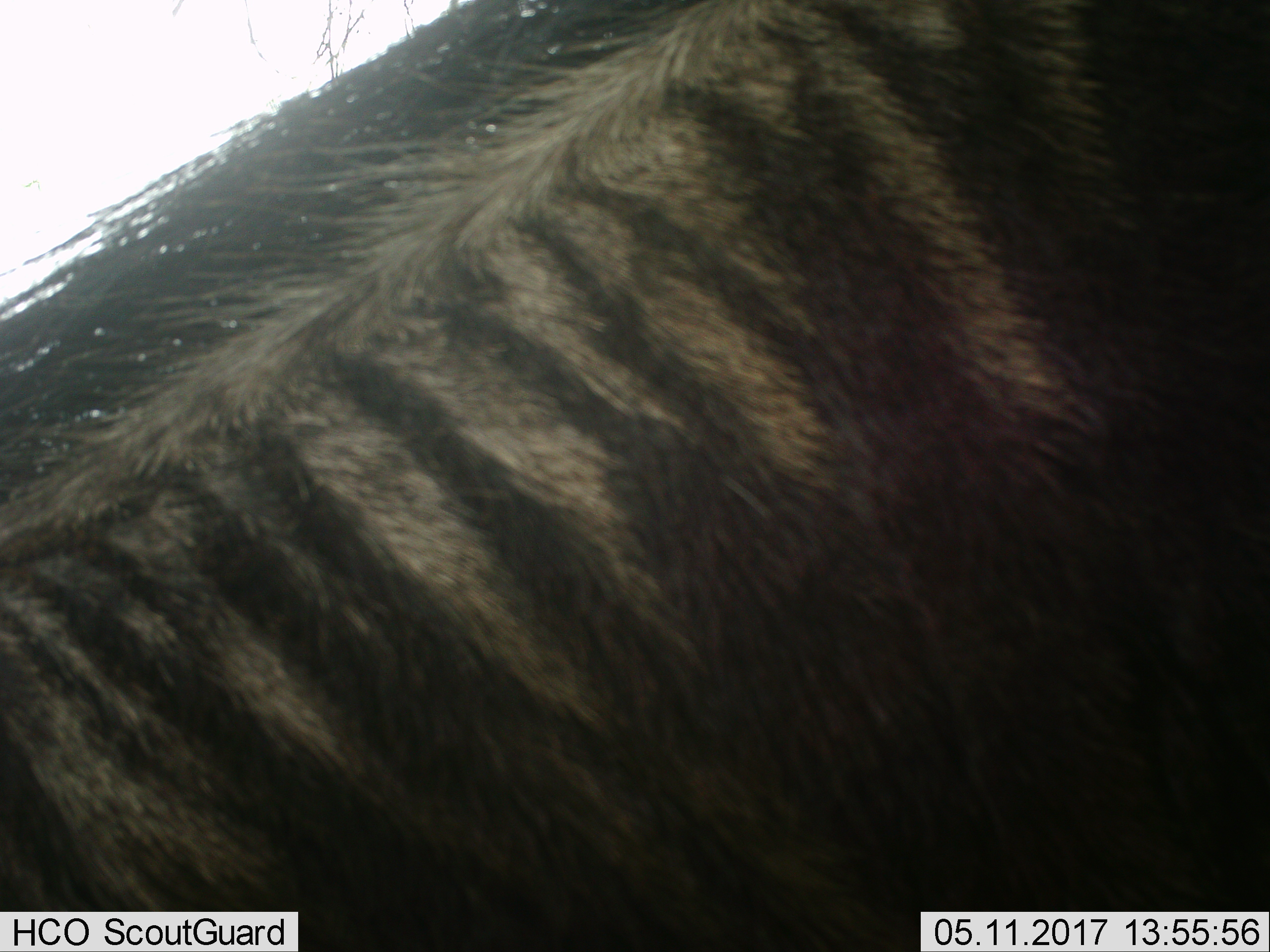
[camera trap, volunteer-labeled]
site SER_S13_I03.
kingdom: Animalia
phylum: Chordata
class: Mammalia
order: Artiodactyla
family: Bovidae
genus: Connochaetes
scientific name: Connochaetes taurinus taurinus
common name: blue wildebeest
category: wildebeestblue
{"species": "wildebeestblue (blue wildebeest) (Connochaetes taurinus taurinus)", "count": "1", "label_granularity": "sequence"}